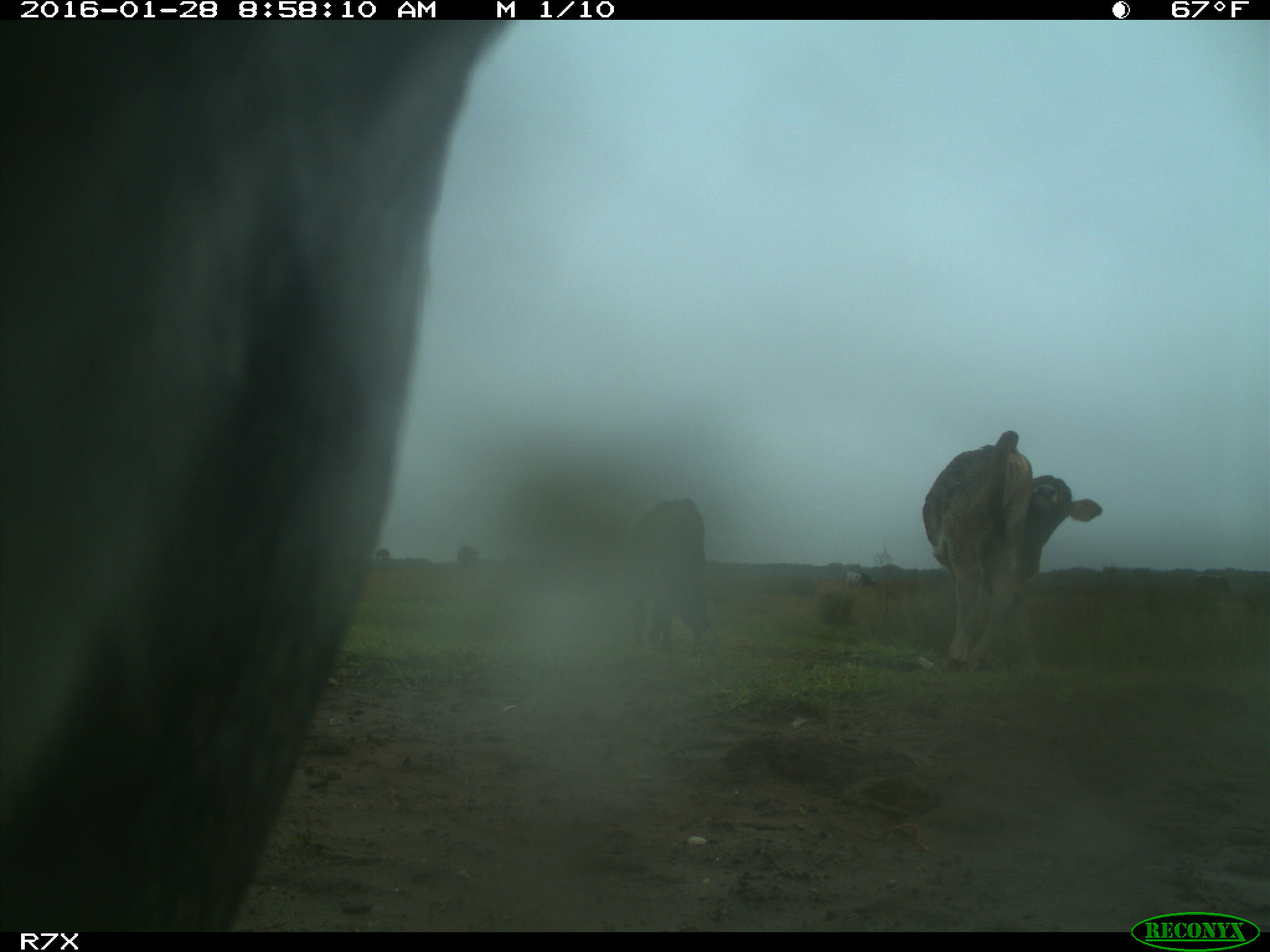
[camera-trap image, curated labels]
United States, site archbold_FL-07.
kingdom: Animalia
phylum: Chordata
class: Mammalia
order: Artiodactyla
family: Bovidae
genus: Bos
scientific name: Bos taurus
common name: domestic cow